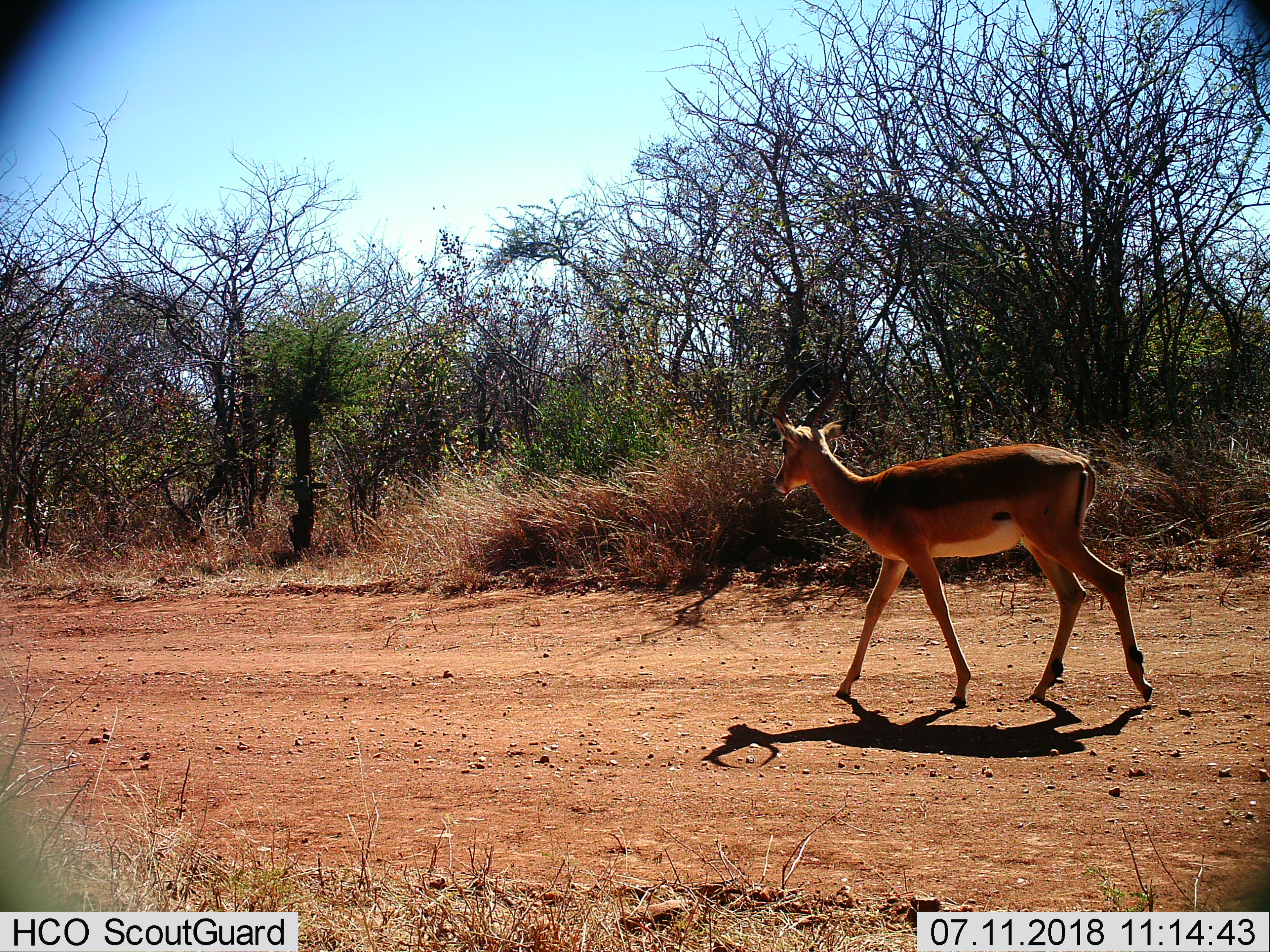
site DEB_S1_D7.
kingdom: Animalia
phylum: Chordata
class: Mammalia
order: Artiodactyla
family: Bovidae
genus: Aepyceros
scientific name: Aepyceros melampus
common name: impala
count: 1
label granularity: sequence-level